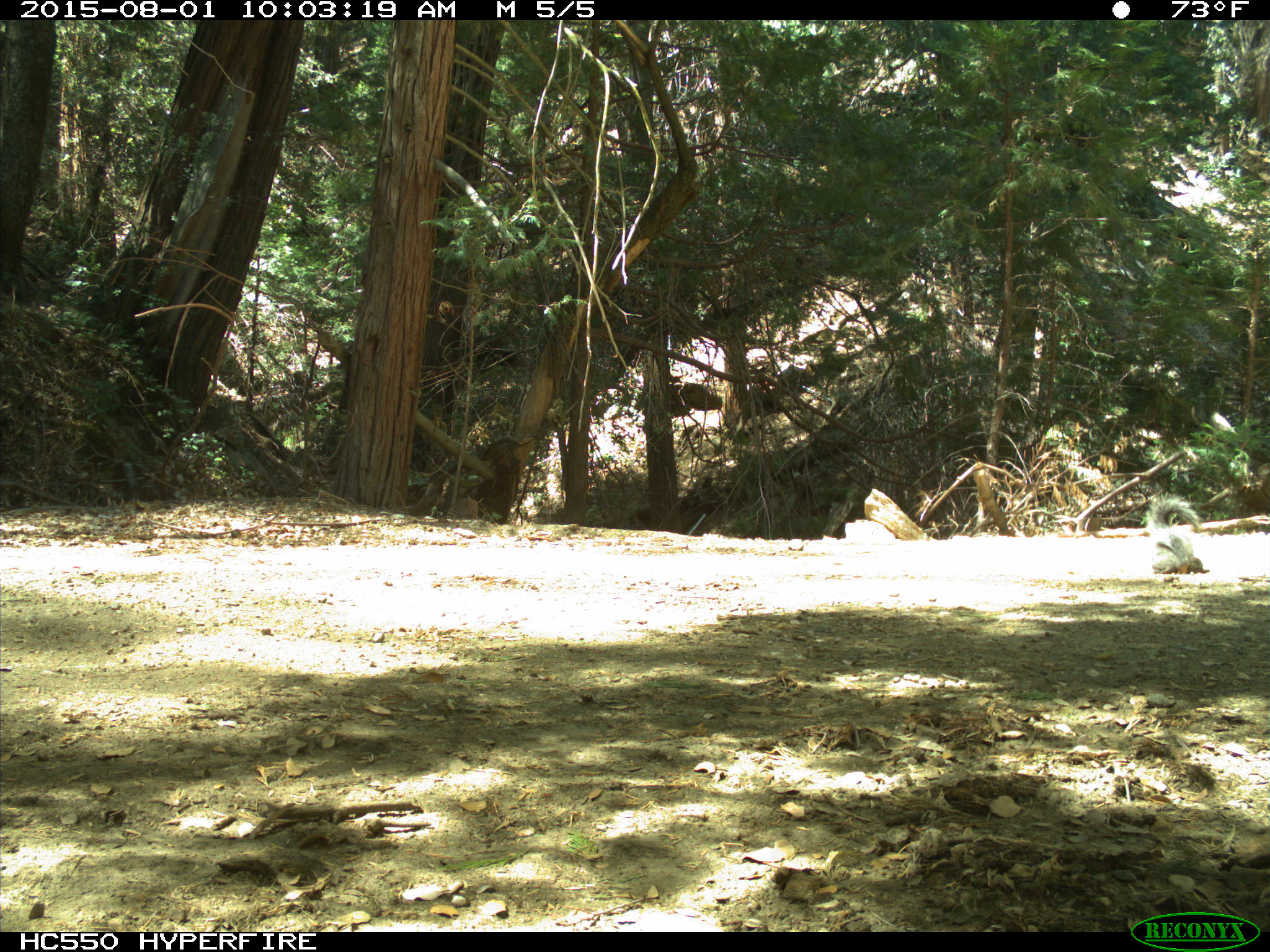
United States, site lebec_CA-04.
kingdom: Animalia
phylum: Chordata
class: Mammalia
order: Rodentia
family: Sciuridae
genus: Sciurus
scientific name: Sciurus carolinensis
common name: eastern gray squirrel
Sciurus carolinensis (eastern gray squirrel).